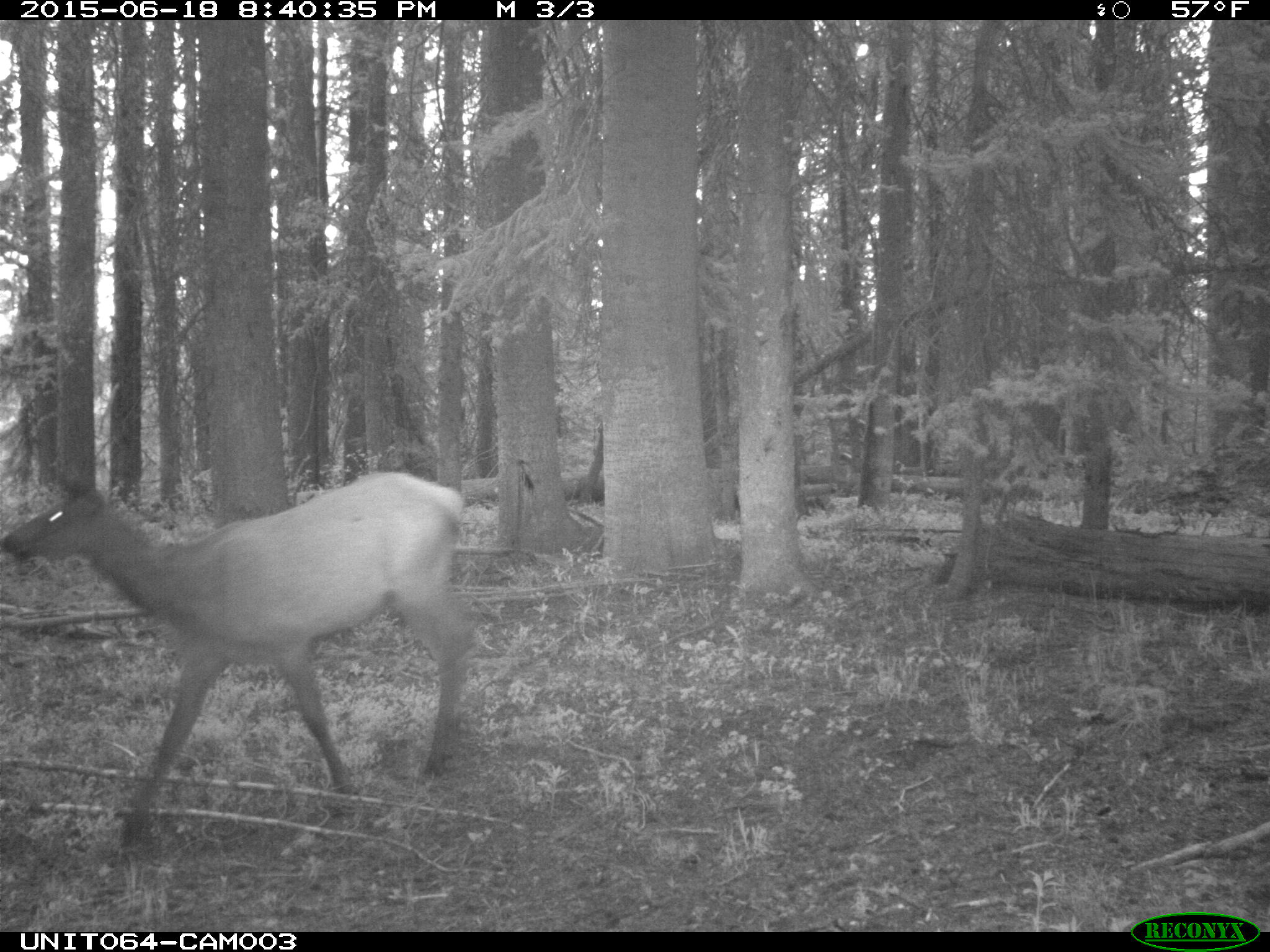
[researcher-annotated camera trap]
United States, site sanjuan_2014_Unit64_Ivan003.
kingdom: Animalia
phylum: Chordata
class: Mammalia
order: Artiodactyla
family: Cervidae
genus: Cervus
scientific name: Cervus elaphus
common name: red deer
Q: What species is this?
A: Cervus elaphus (red deer).